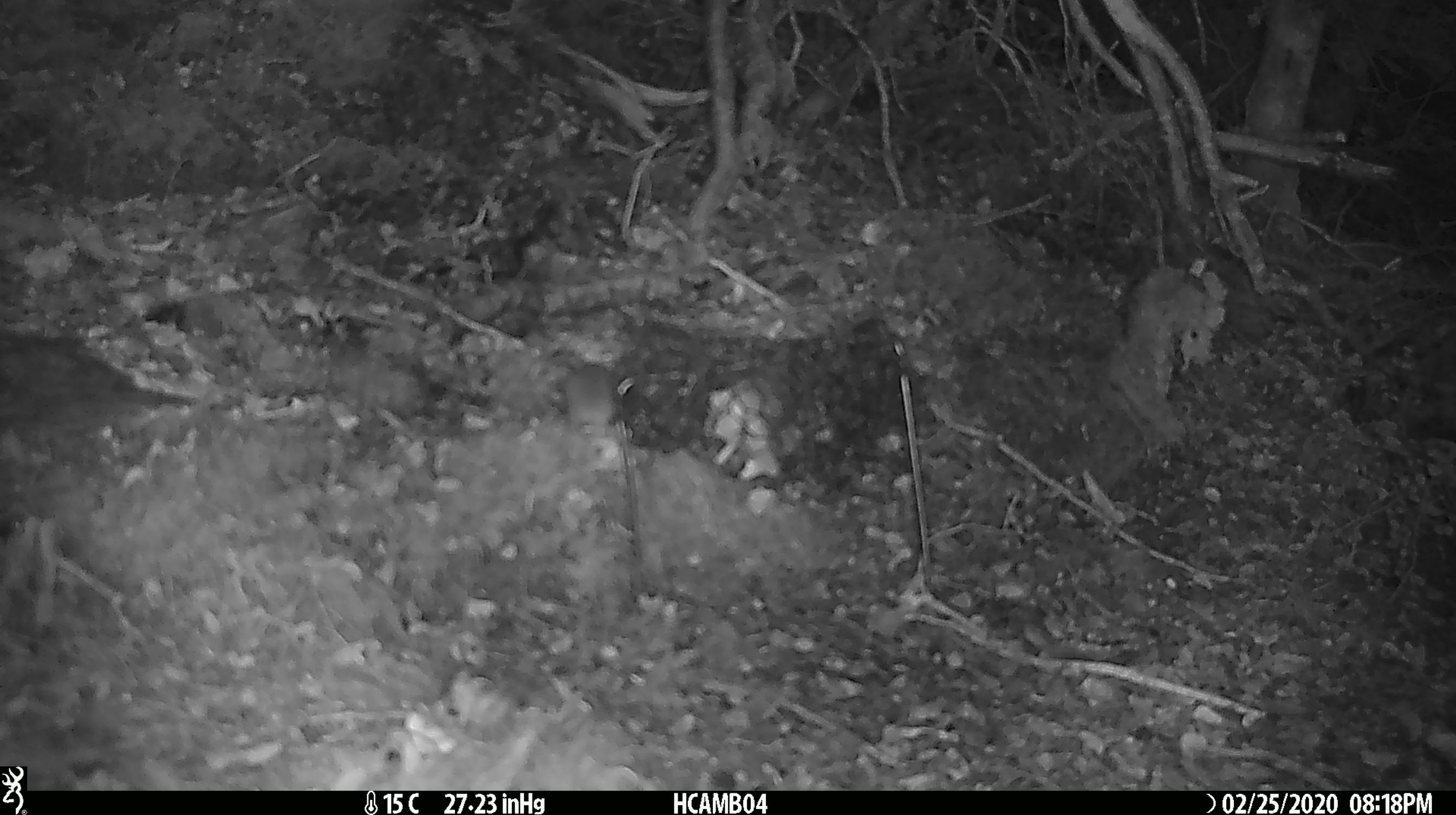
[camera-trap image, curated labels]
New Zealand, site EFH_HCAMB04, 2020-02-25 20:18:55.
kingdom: Animalia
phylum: Chordata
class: Mammalia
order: Rodentia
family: Muridae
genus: Mus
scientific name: Mus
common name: mouse